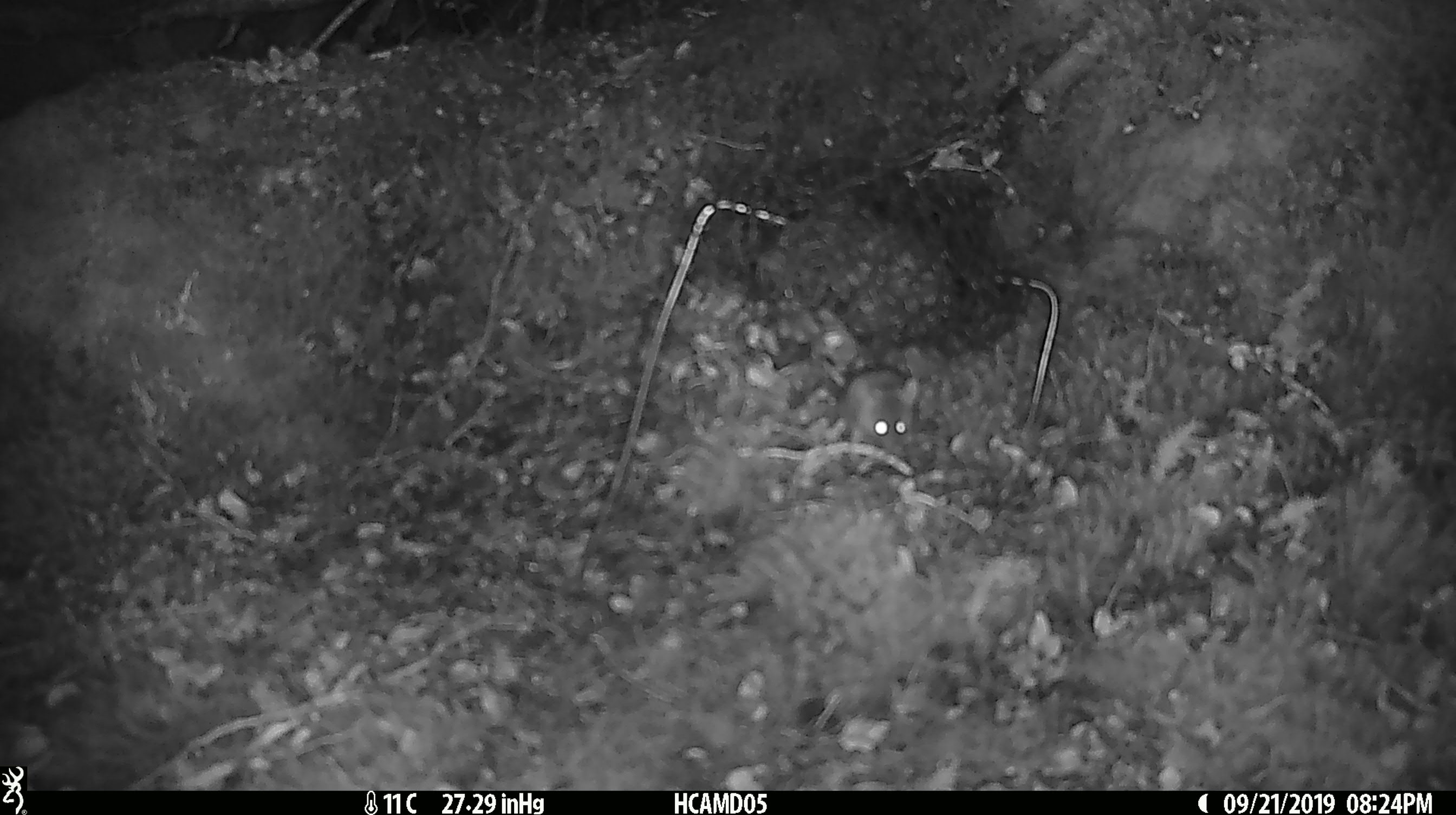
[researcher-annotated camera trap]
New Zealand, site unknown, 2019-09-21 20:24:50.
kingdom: Animalia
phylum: Chordata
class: Mammalia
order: Rodentia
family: Muridae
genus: Mus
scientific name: Mus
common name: mouse